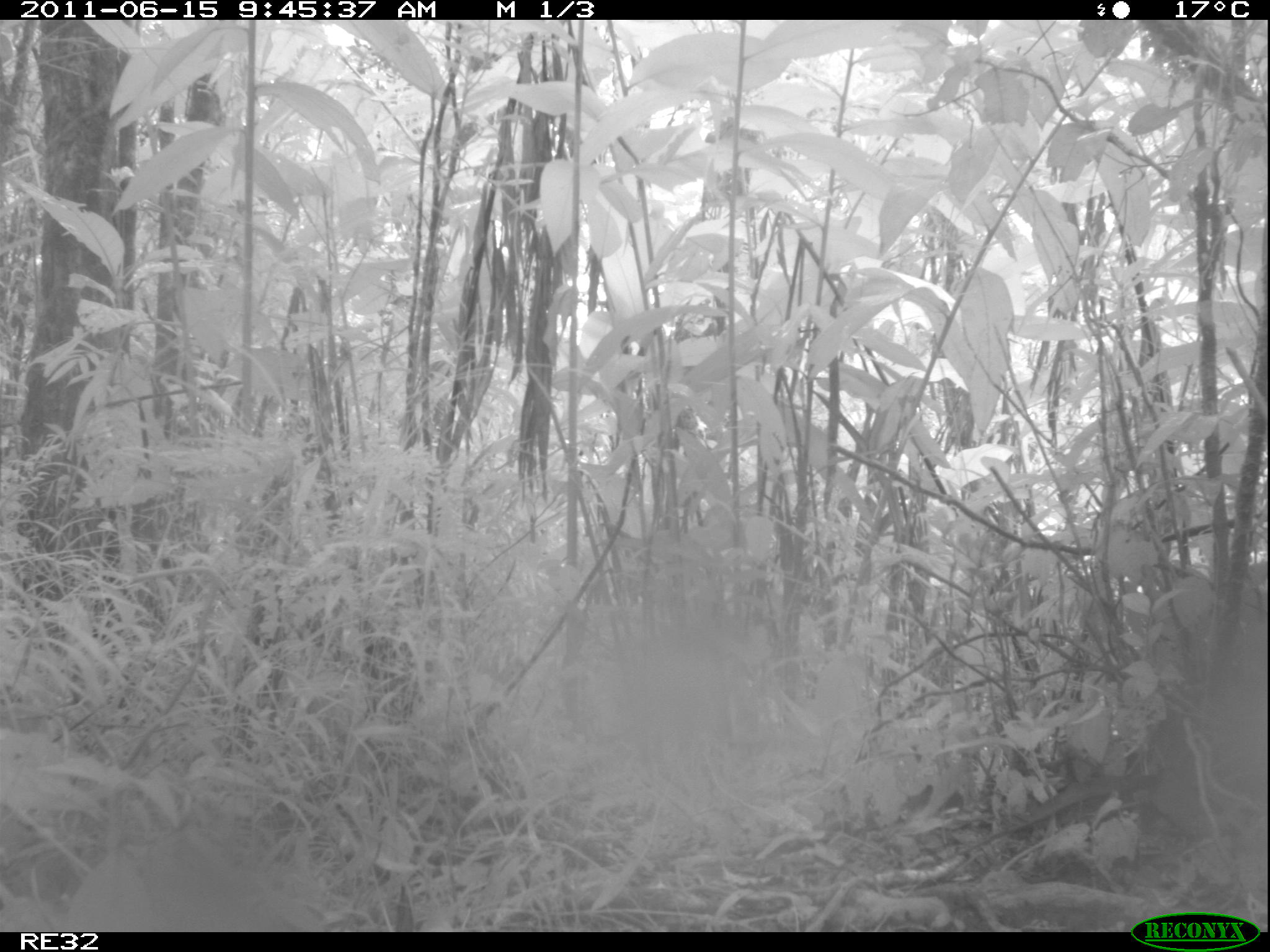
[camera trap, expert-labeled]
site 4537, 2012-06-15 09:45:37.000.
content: unidentified animal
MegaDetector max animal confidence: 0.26